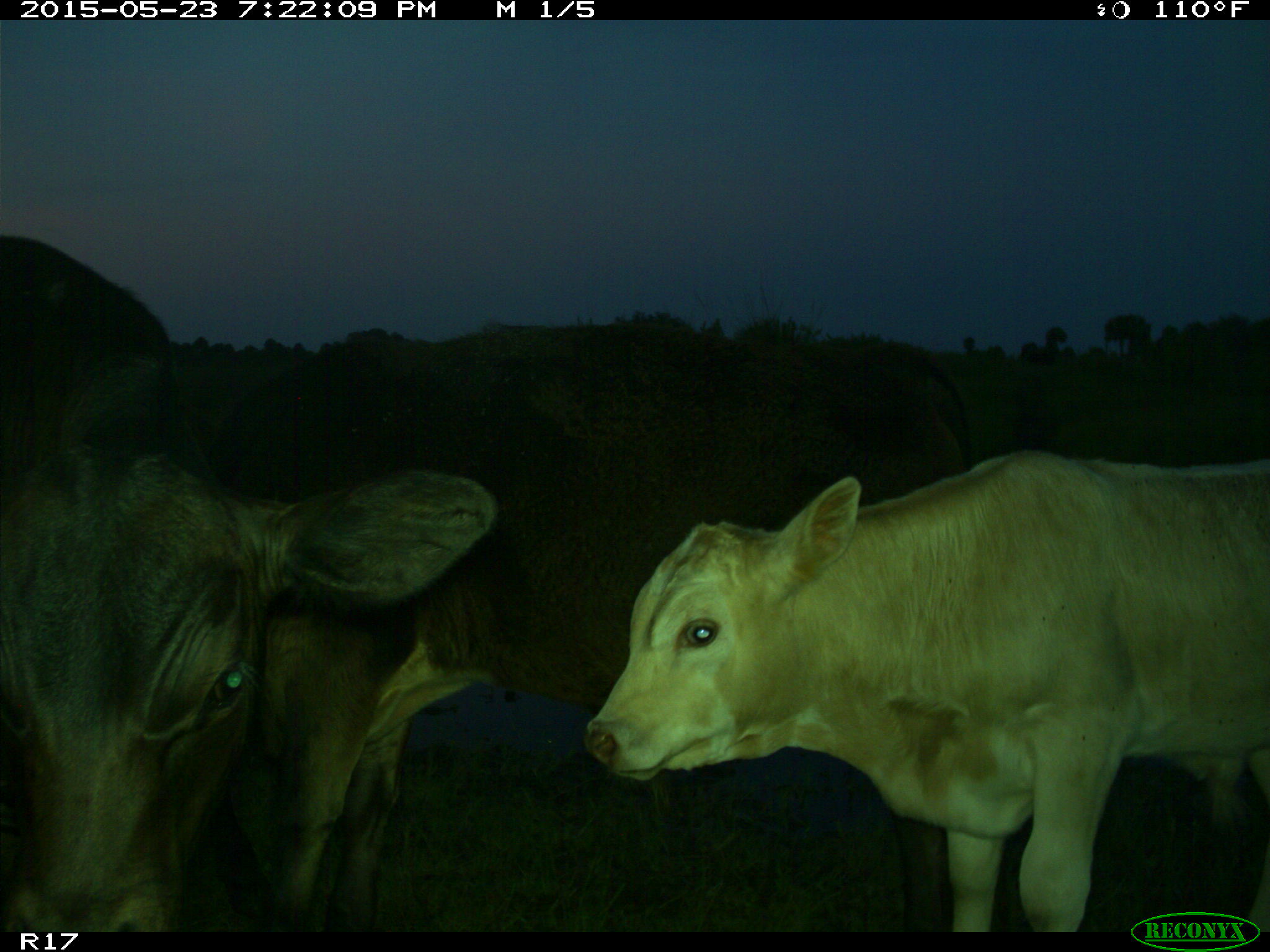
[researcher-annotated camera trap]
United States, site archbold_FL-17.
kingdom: Animalia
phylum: Chordata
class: Mammalia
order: Artiodactyla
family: Bovidae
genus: Bos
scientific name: Bos taurus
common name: domestic cow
Bos taurus (domestic cow).